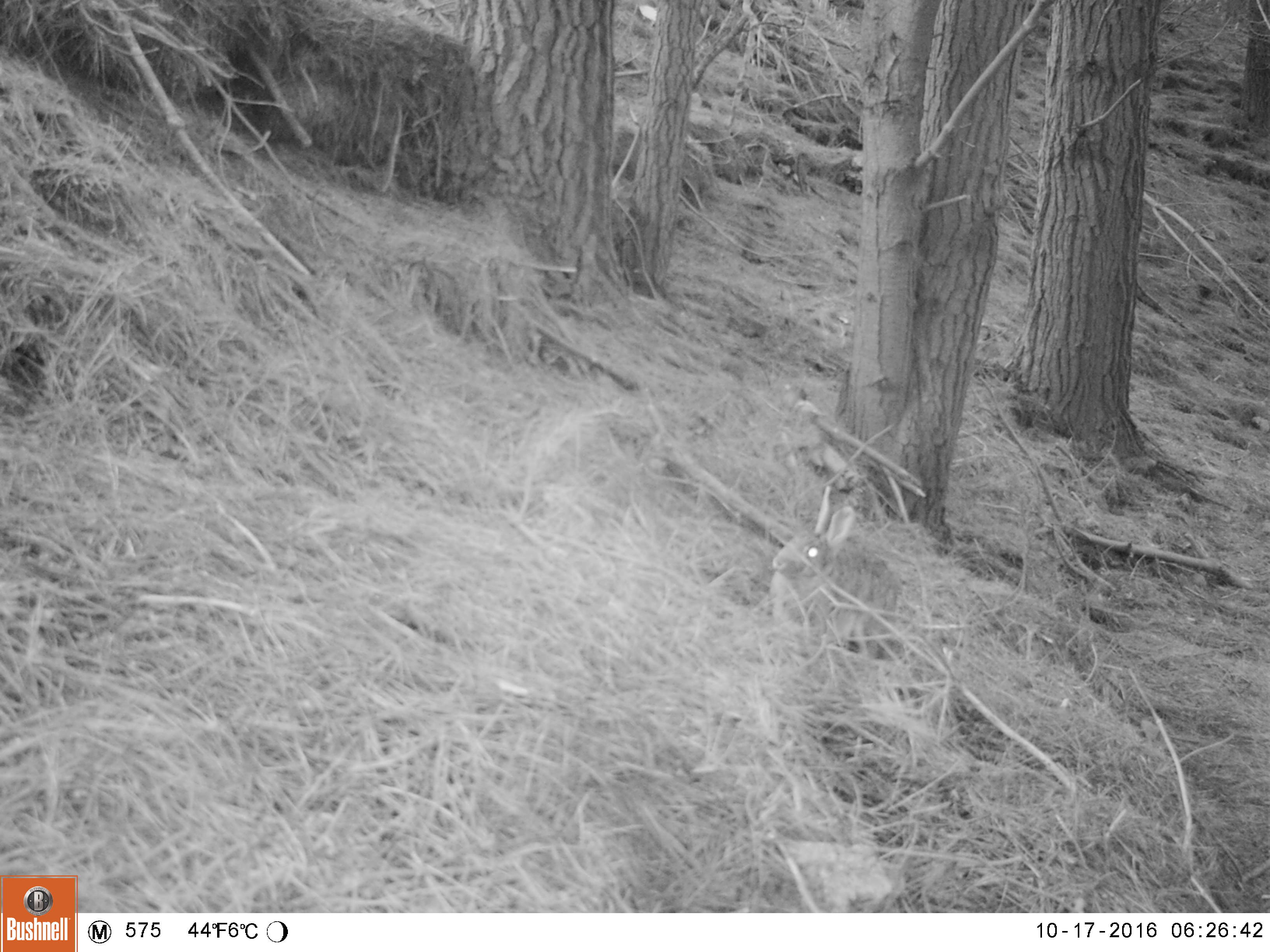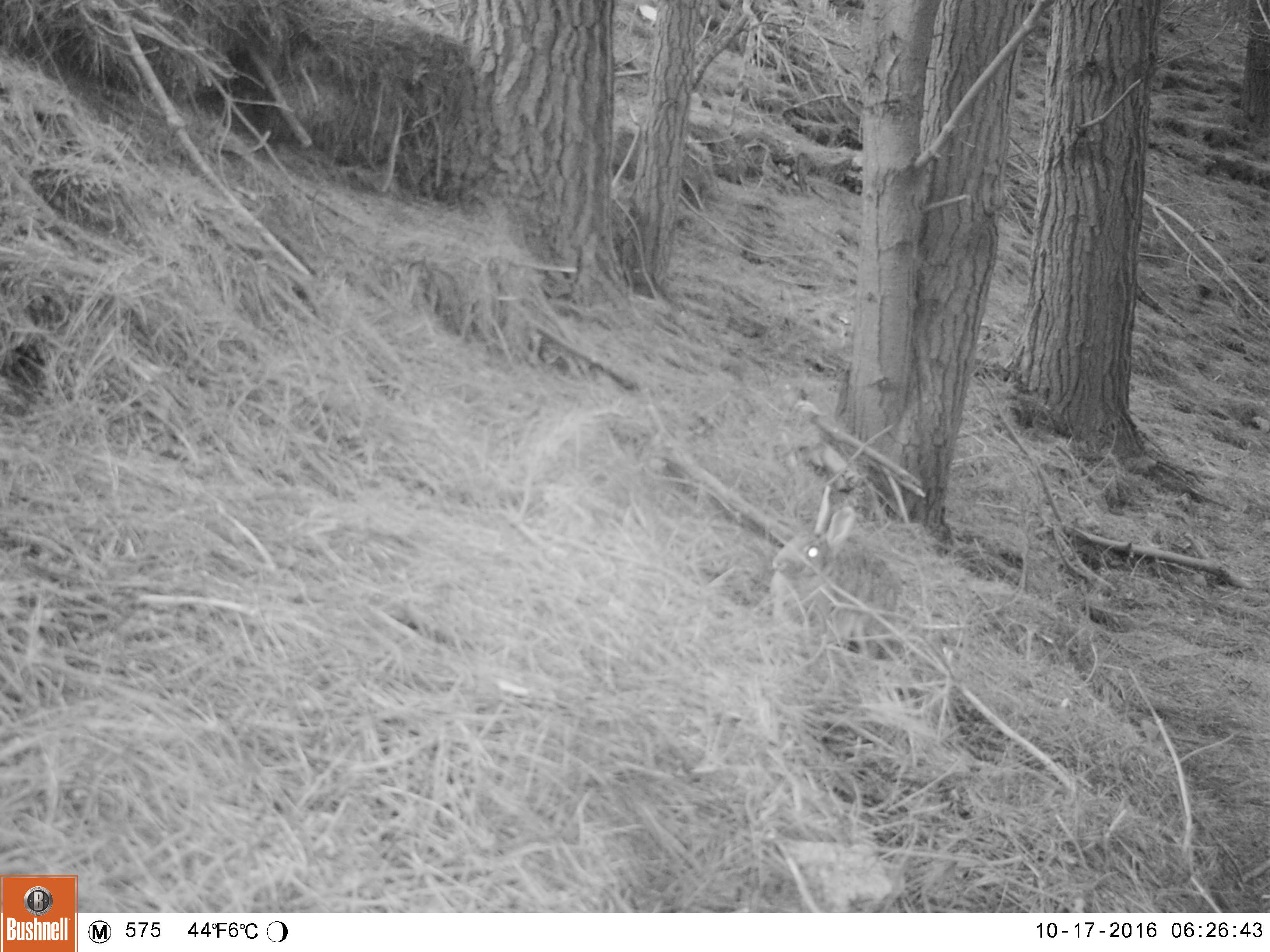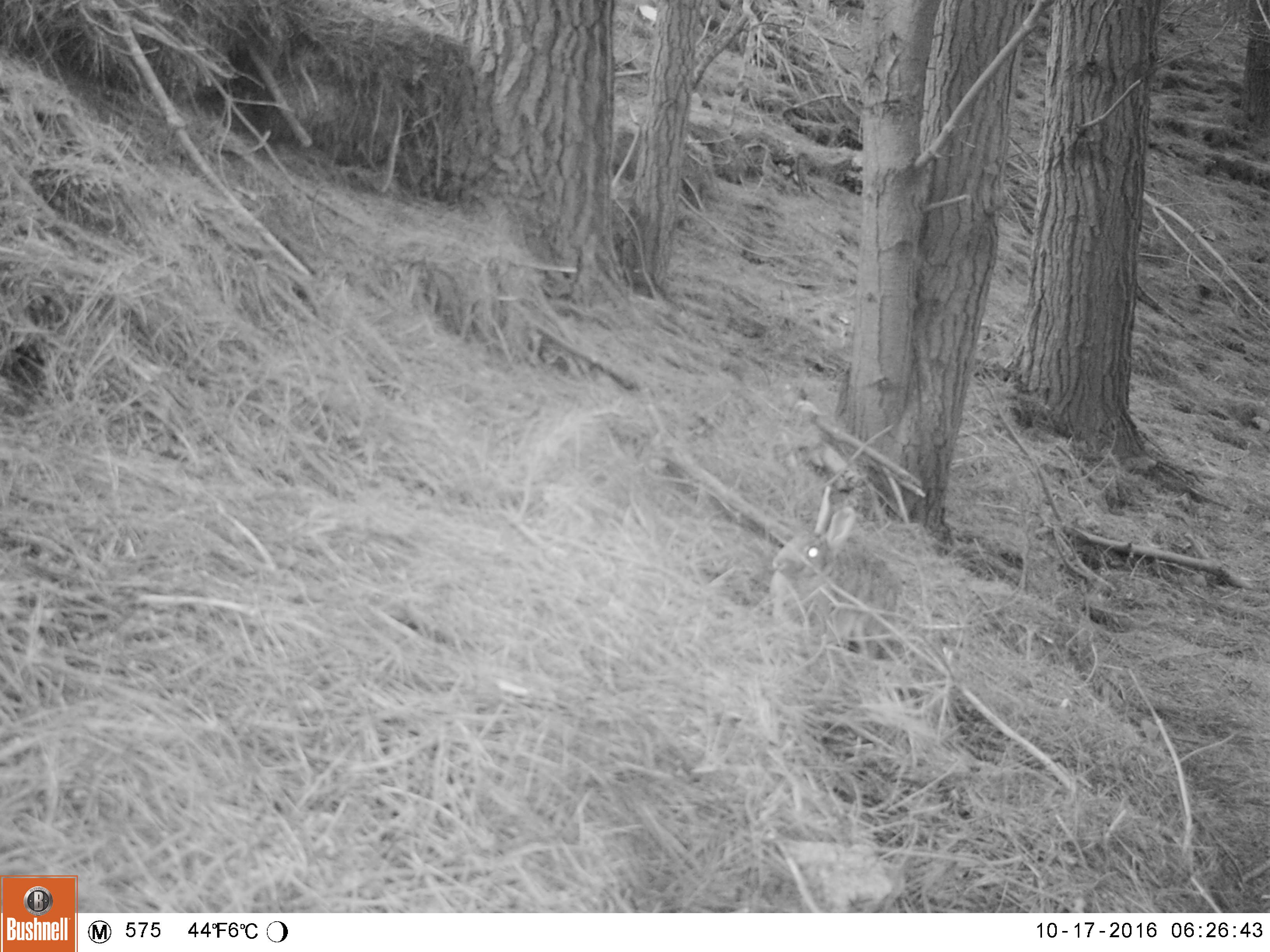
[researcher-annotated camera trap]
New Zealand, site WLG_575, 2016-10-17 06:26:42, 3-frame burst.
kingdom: Animalia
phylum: Chordata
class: Mammalia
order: Lagomorpha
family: Leporidae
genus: Oryctolagus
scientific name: Oryctolagus cuniculus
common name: european rabbit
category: rabbit